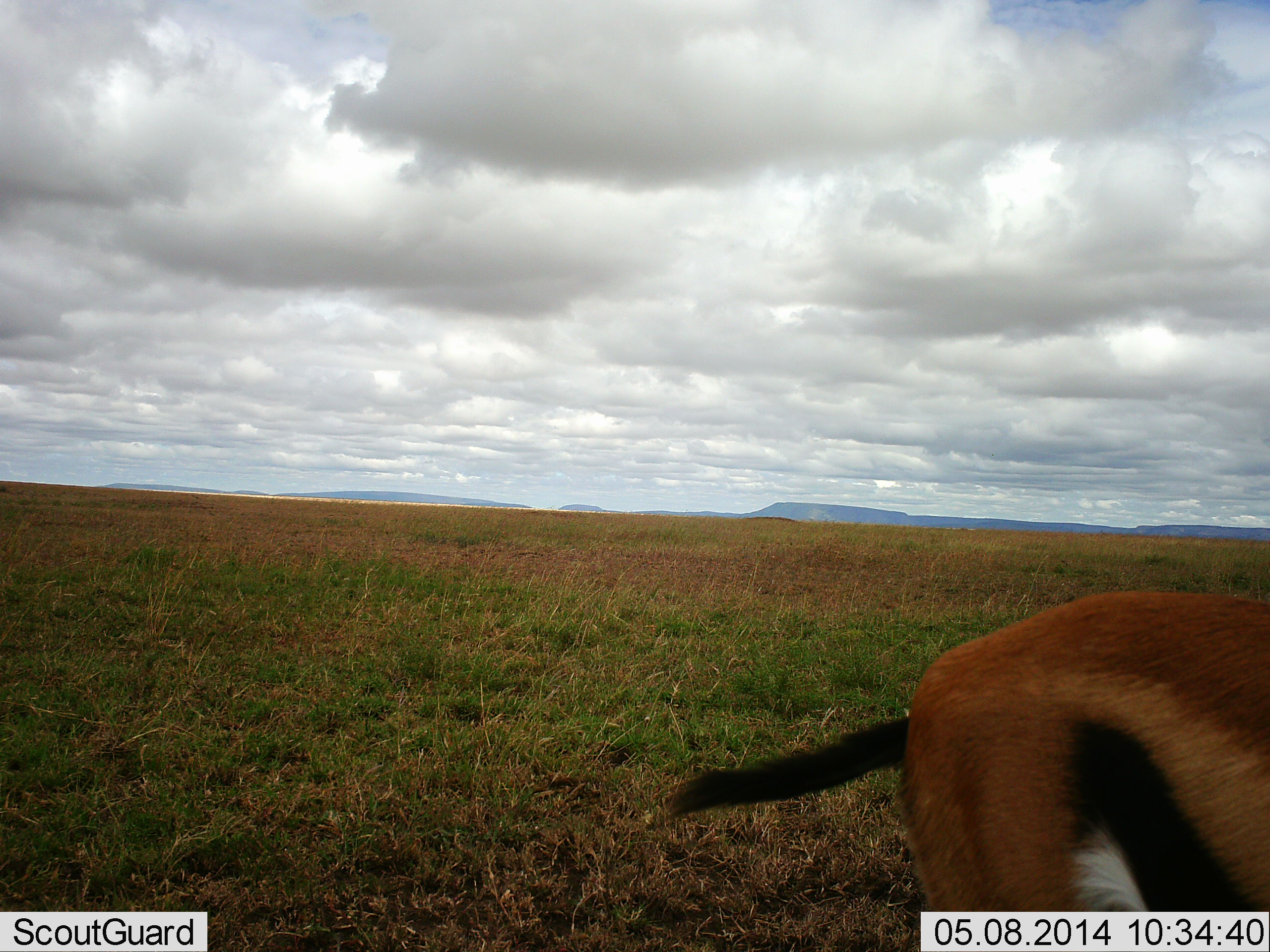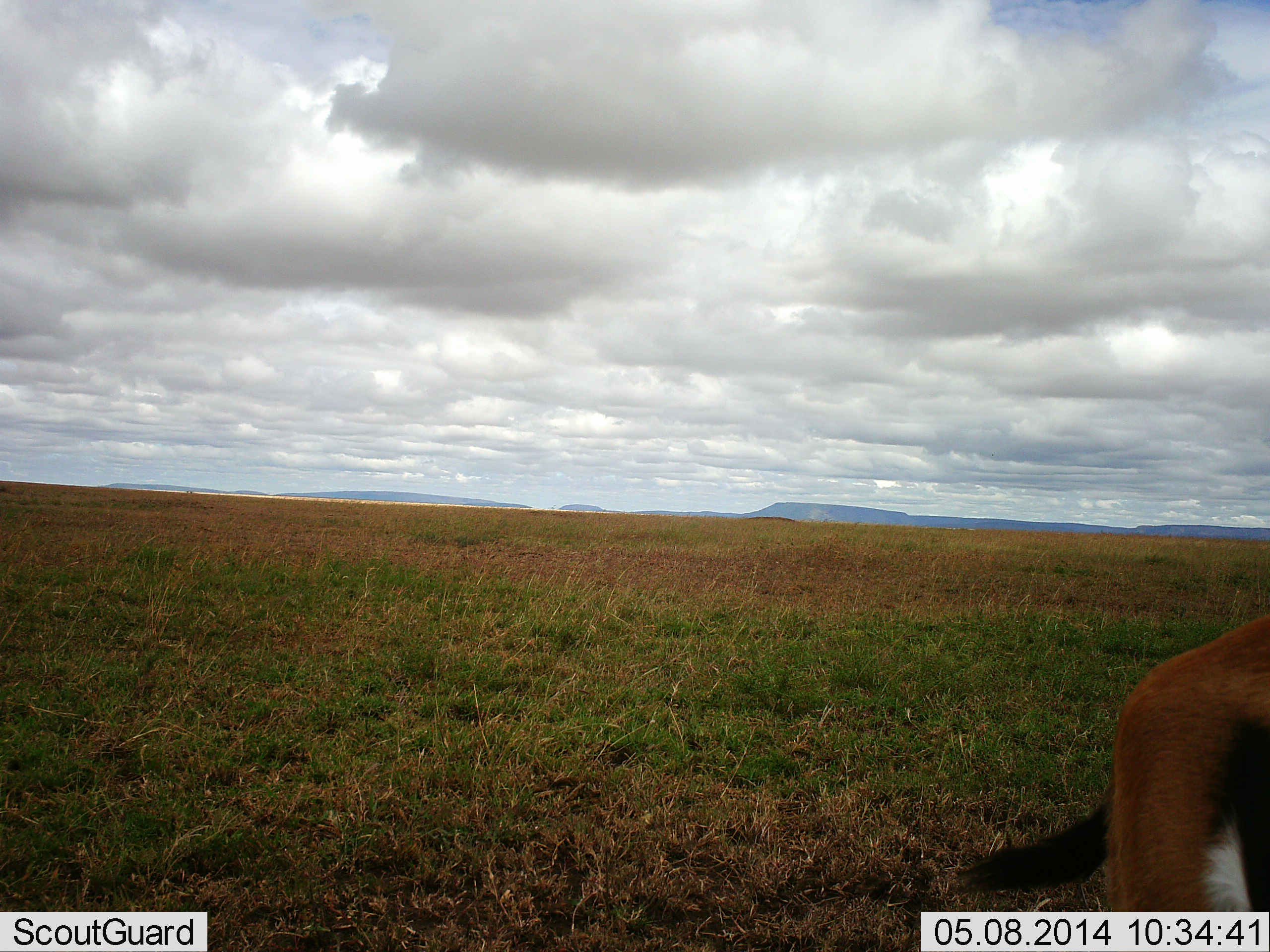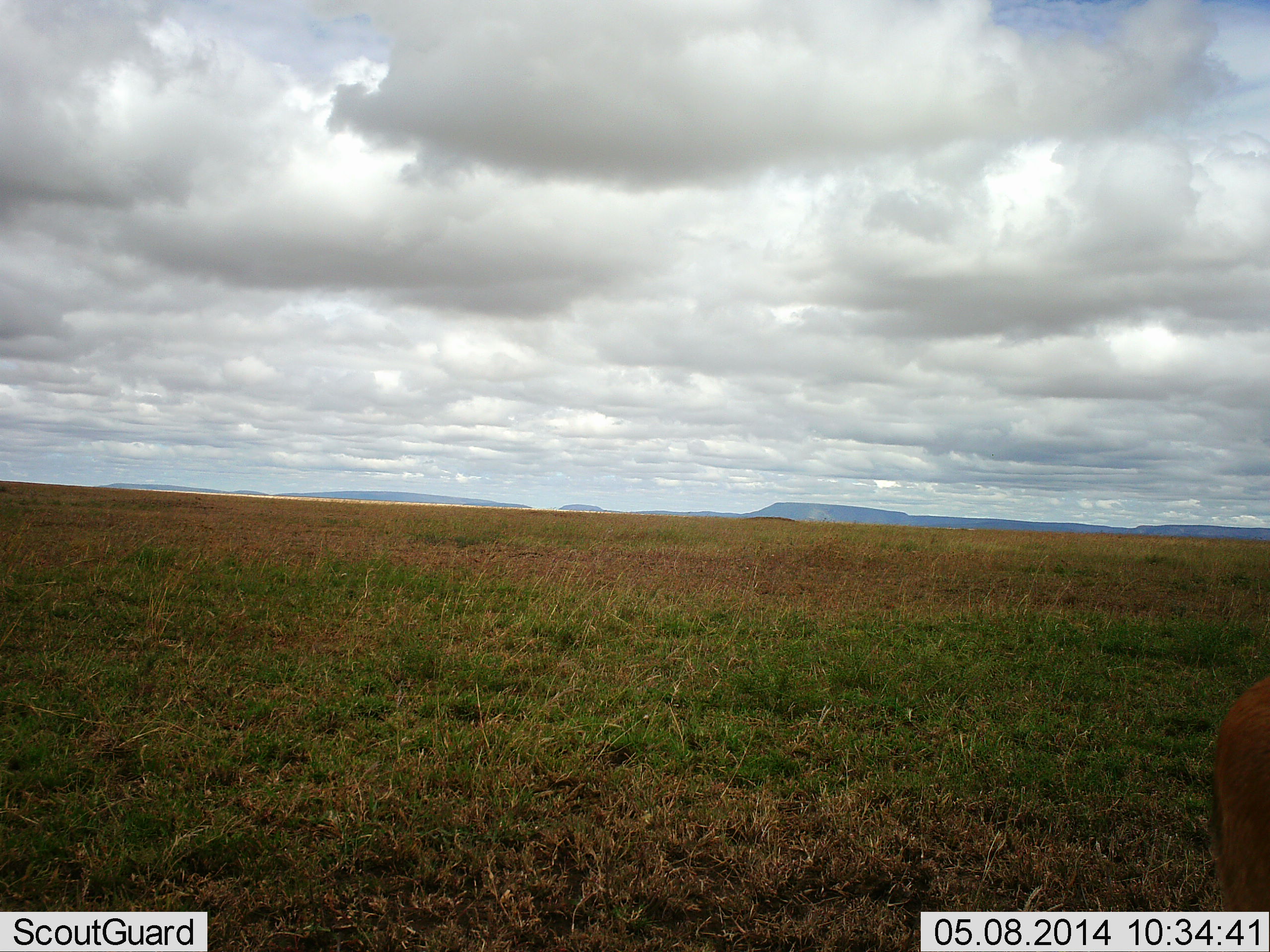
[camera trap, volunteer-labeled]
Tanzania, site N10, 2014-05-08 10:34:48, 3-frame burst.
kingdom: Animalia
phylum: Chordata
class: Mammalia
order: Artiodactyla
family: Bovidae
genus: Eudorcas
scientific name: Eudorcas thomsonii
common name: thomson's gazelle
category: gazellethomsons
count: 1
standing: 26%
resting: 0%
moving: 83%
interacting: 0%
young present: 0%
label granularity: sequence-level